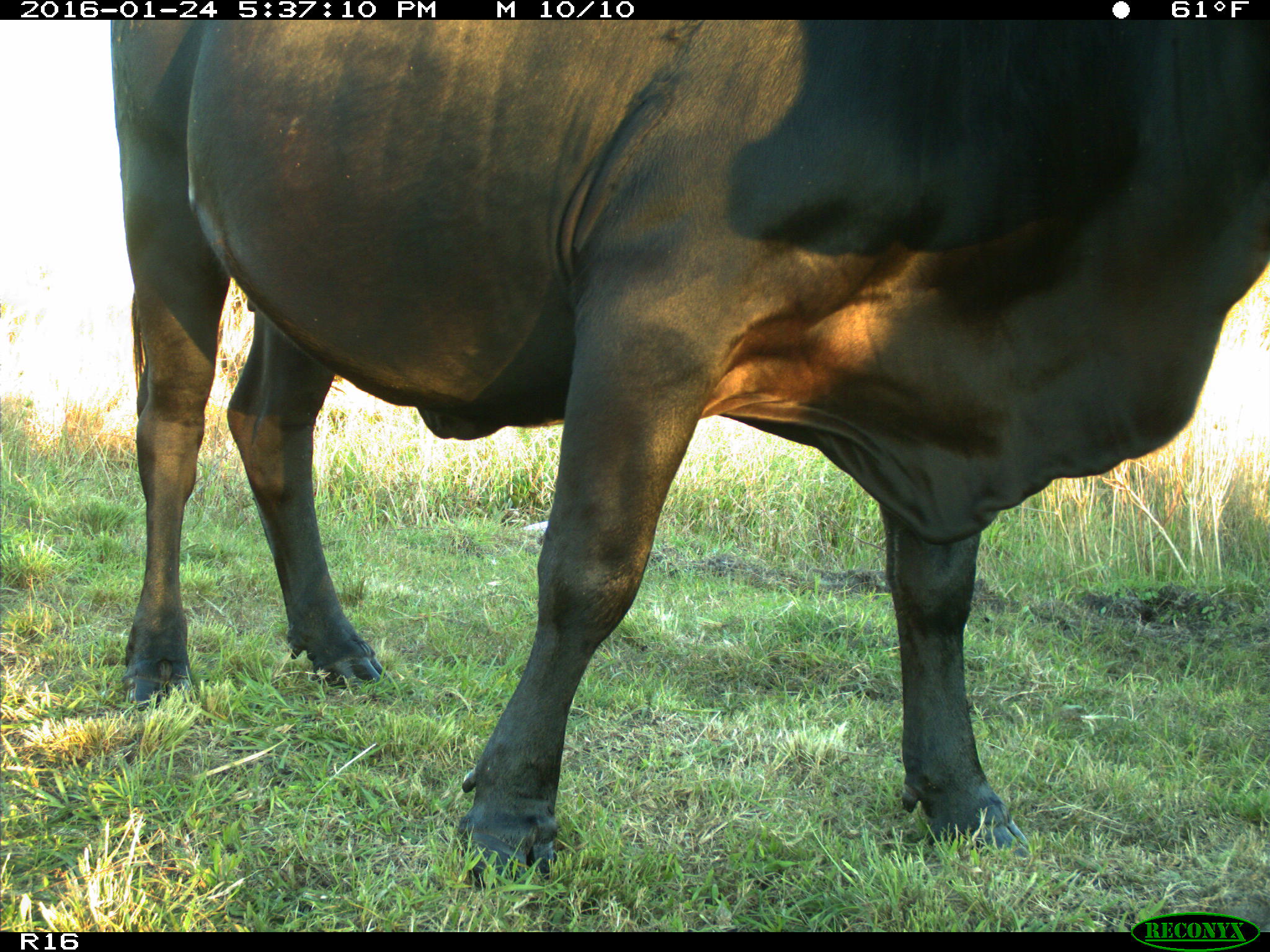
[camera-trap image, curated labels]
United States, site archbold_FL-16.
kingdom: Animalia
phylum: Chordata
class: Mammalia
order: Artiodactyla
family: Bovidae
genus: Bos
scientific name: Bos taurus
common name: domestic cow